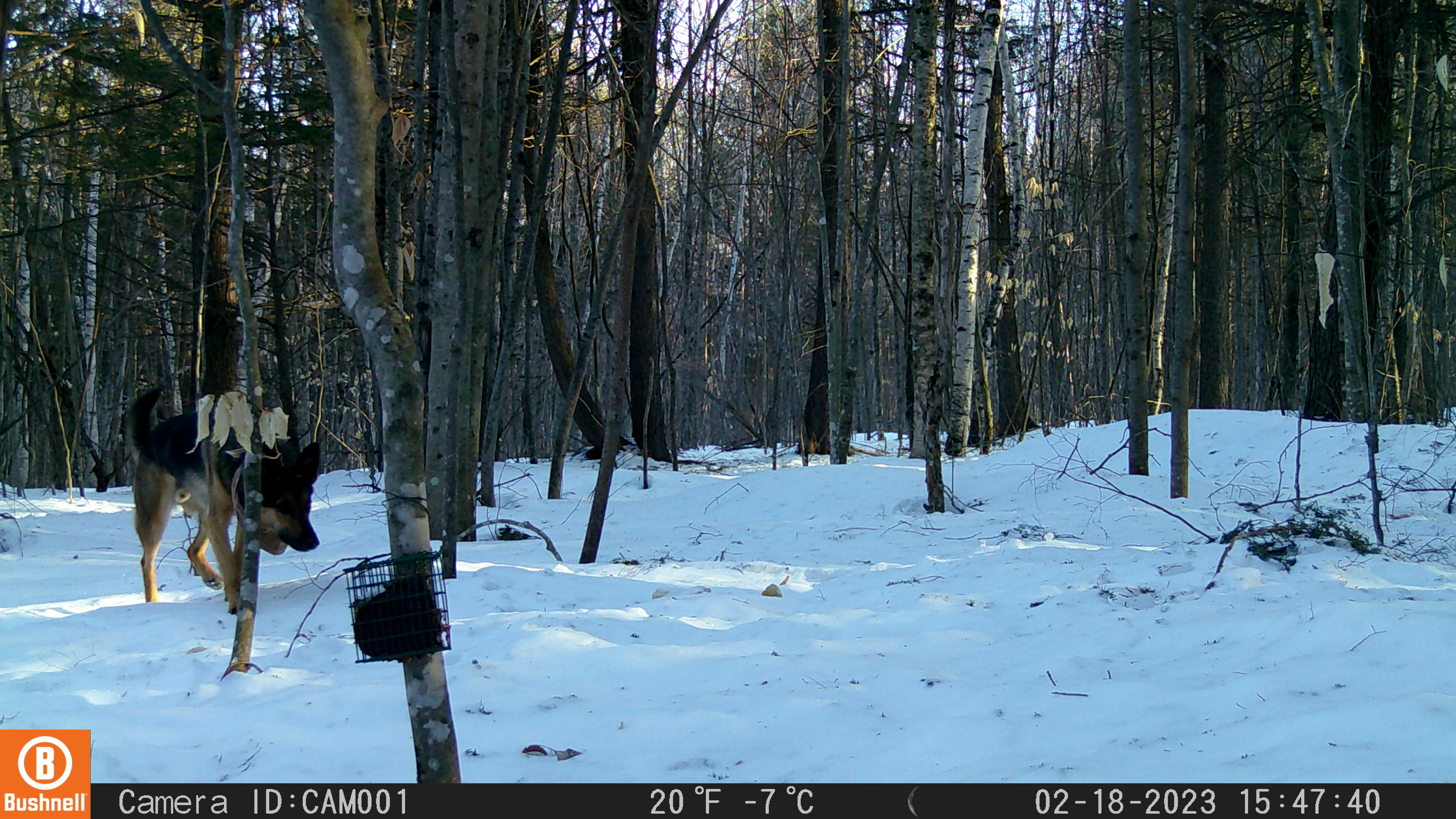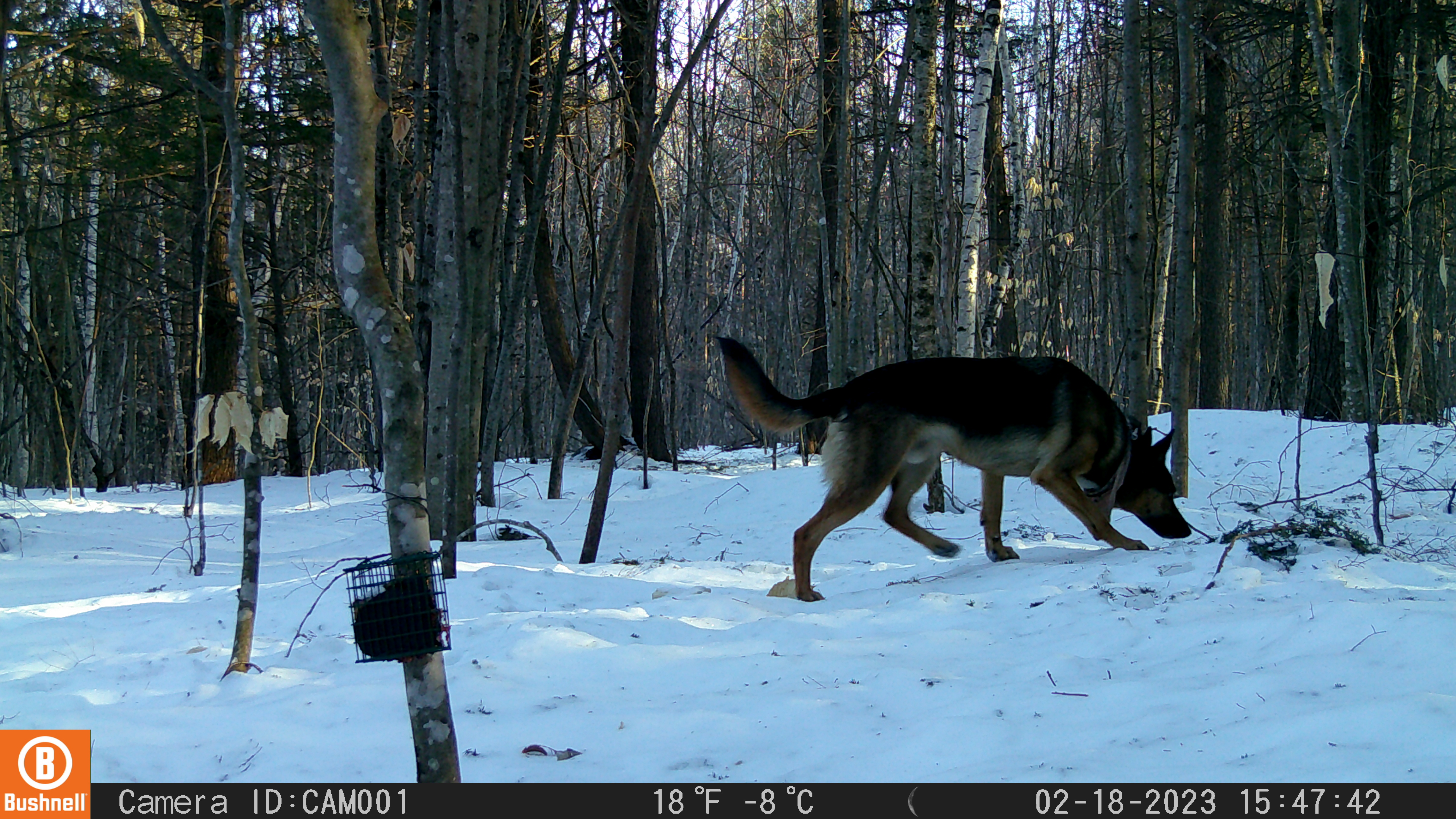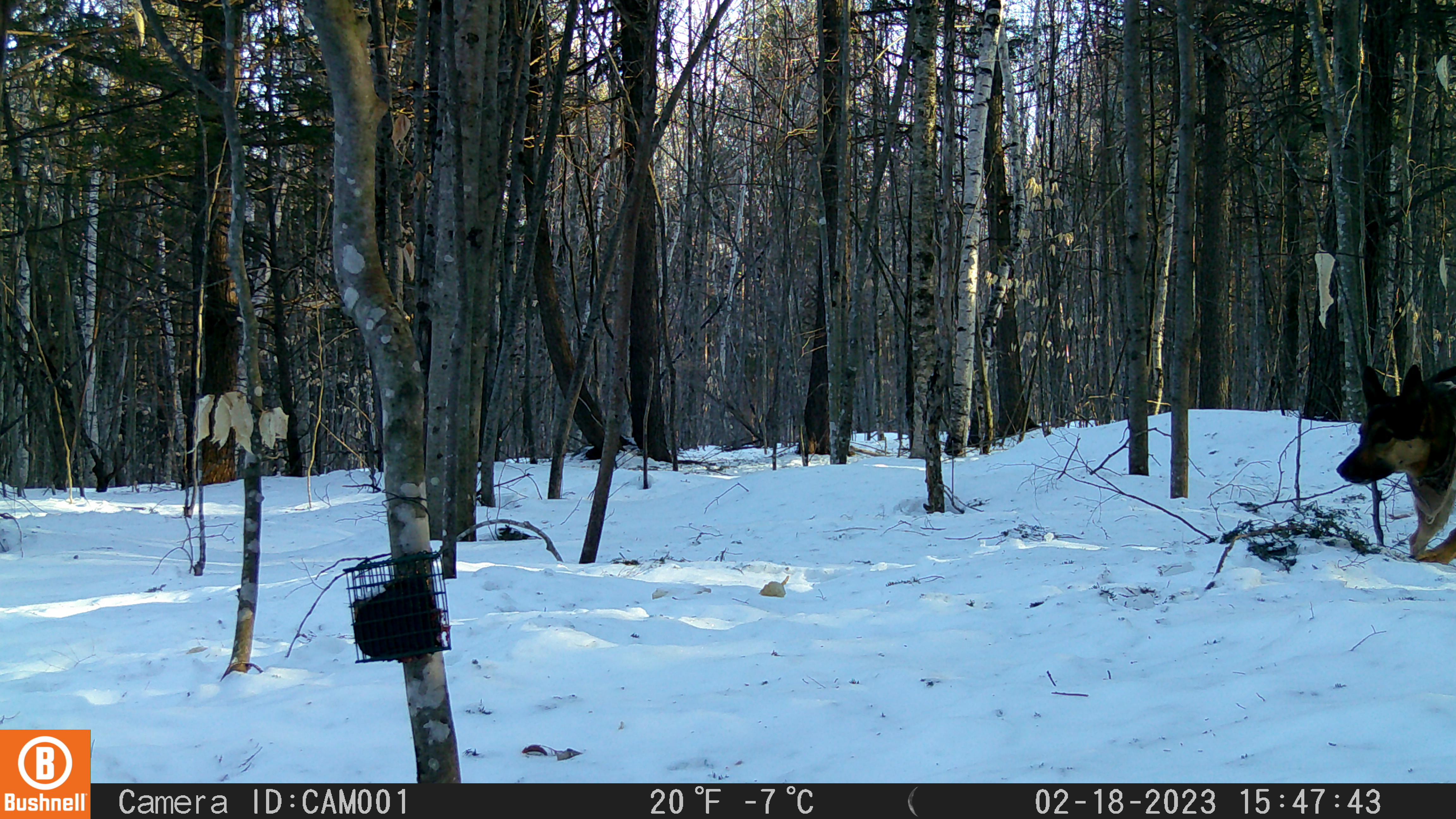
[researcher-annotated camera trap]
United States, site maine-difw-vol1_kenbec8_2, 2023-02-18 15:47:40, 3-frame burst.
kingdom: Animalia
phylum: Chordata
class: Mammalia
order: Carnivora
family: Canidae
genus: Canis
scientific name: Canis familiaris familiaris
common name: domestic dog